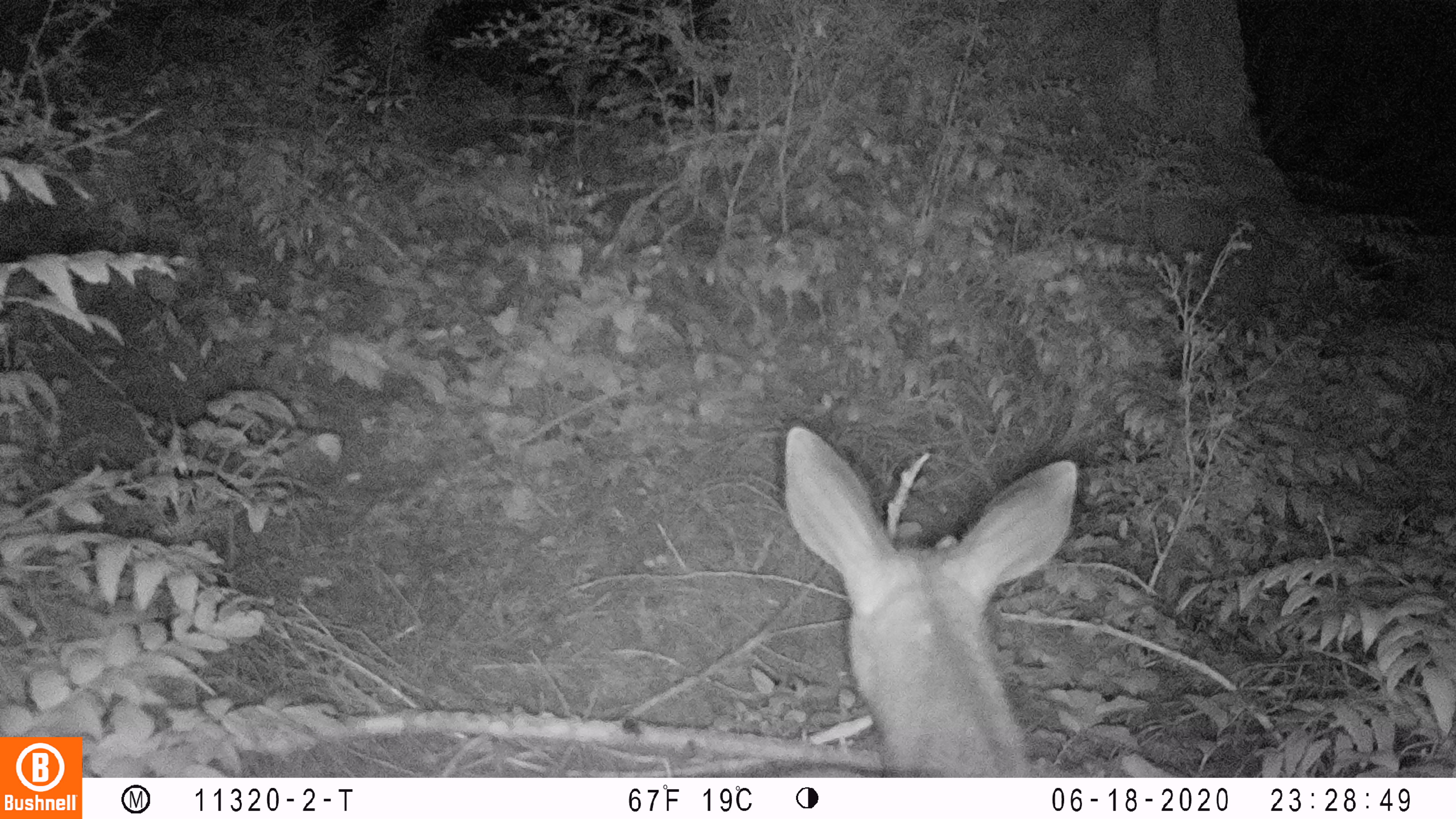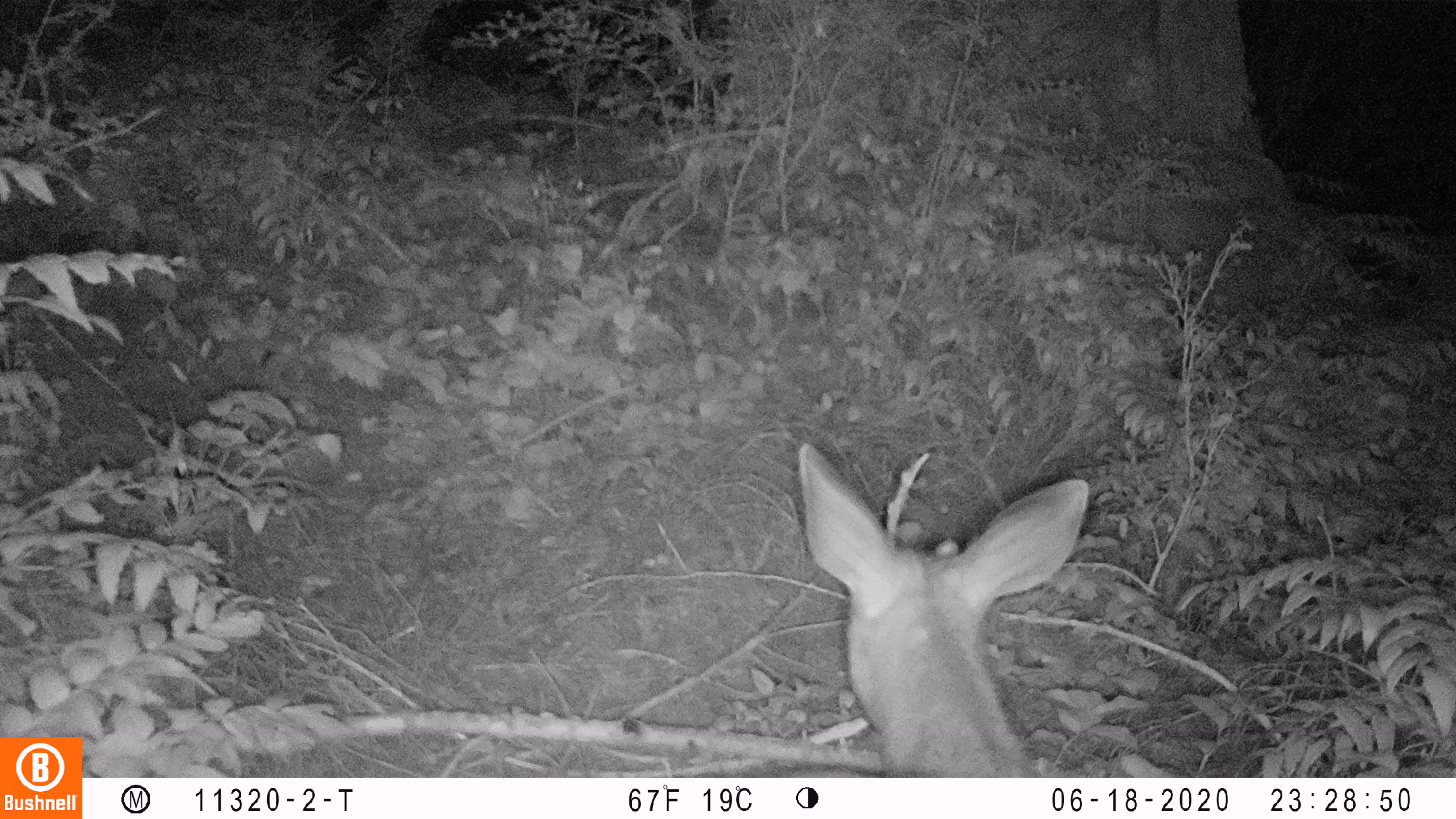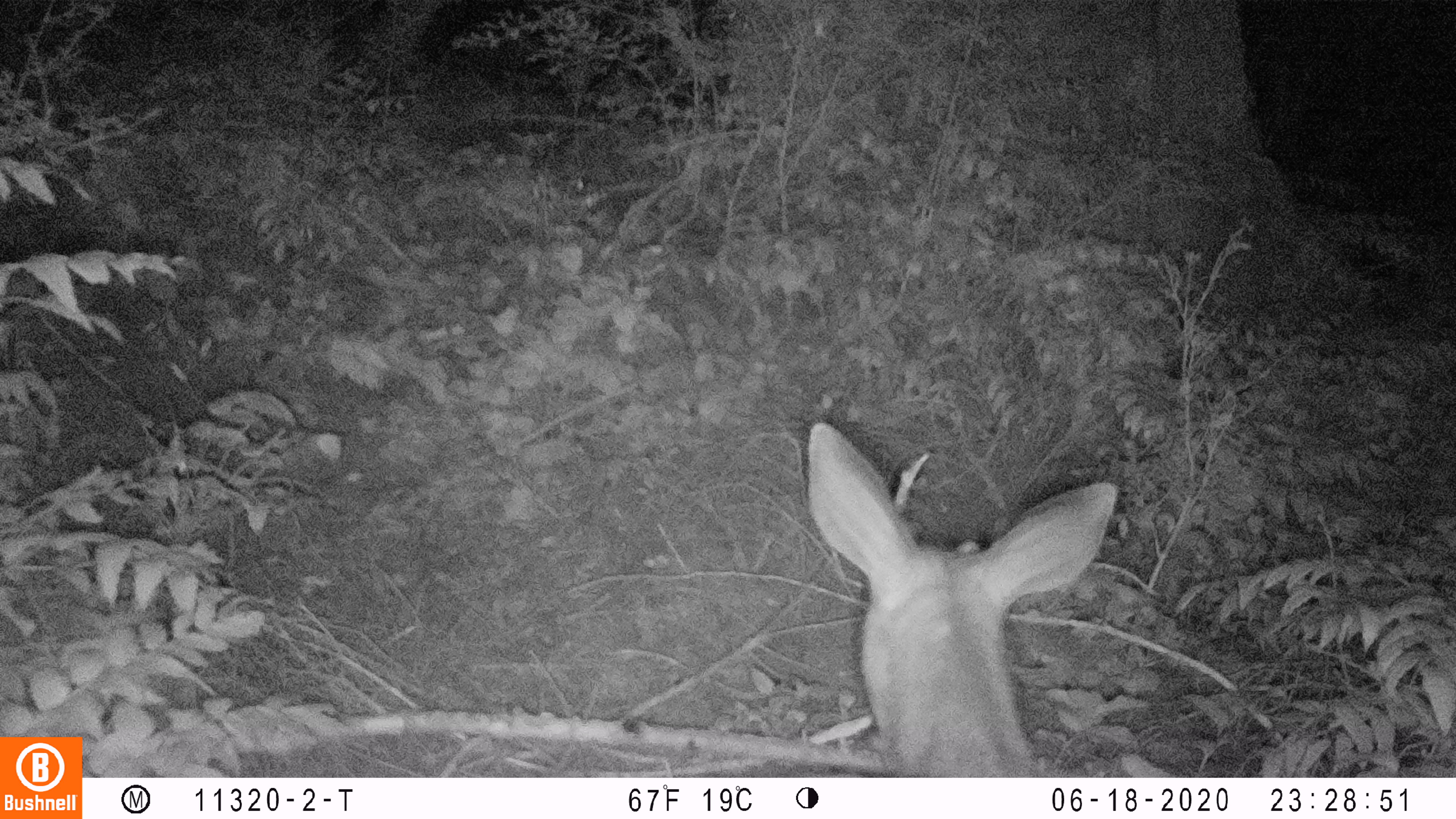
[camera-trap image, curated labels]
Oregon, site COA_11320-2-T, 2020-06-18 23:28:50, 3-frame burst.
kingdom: Animalia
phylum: Chordata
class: Mammalia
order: Artiodactyla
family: Cervidae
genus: Odocoileus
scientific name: Odocoileus hemionus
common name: black-tailed deer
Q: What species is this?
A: Black-tailed deer (Odocoileus hemionus).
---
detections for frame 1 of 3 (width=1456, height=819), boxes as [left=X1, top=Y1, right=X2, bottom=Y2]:
black-tailed deer: [left=774, top=412, right=1087, bottom=770]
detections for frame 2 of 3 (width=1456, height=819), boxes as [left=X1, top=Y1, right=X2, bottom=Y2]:
black-tailed deer: [left=787, top=438, right=1091, bottom=772]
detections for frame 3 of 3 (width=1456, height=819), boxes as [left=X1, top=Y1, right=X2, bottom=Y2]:
black-tailed deer: [left=797, top=399, right=1125, bottom=774]